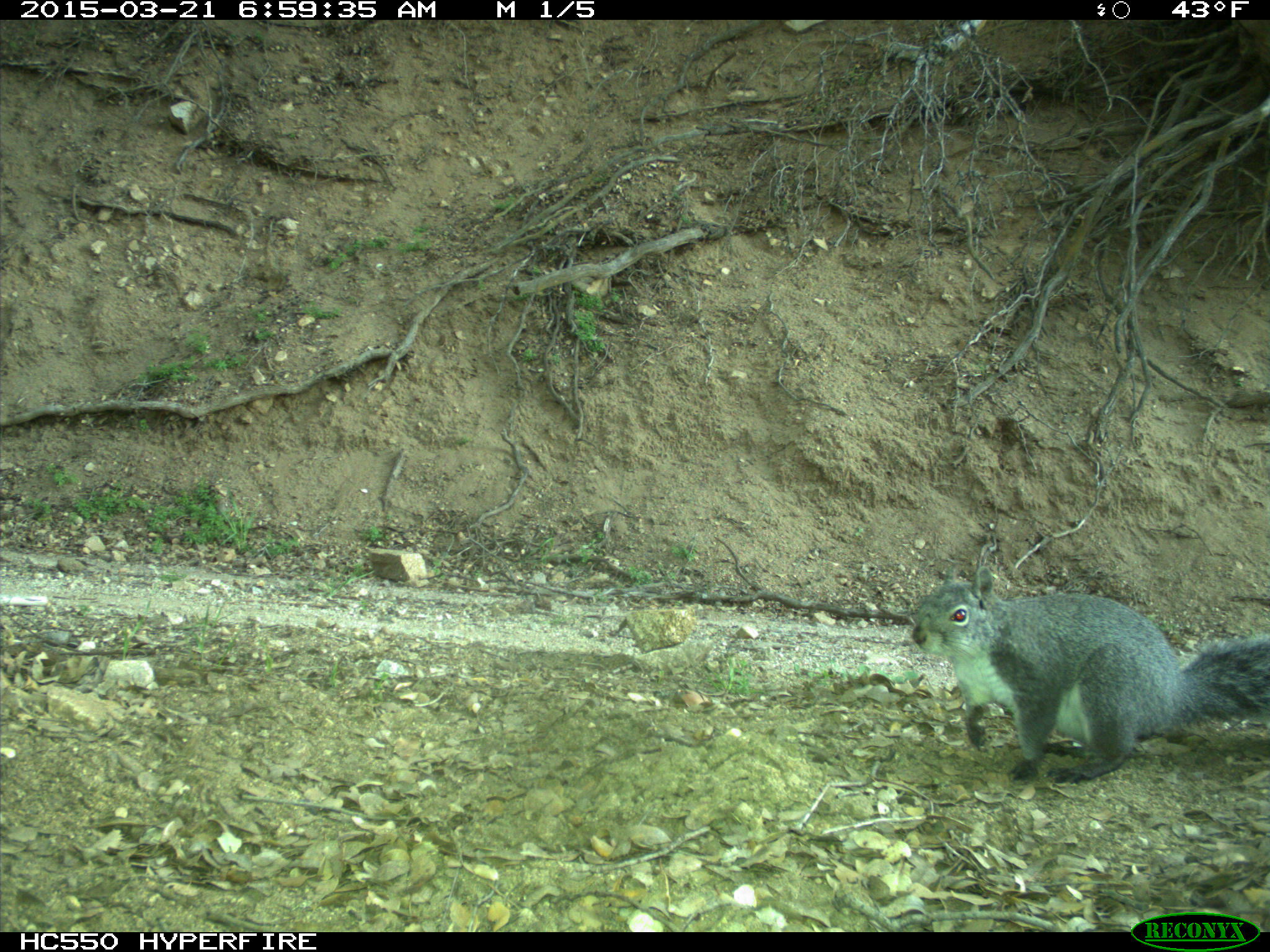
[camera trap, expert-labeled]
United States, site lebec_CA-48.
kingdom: Animalia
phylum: Chordata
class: Mammalia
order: Rodentia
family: Sciuridae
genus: Sciurus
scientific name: Sciurus carolinensis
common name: eastern gray squirrel